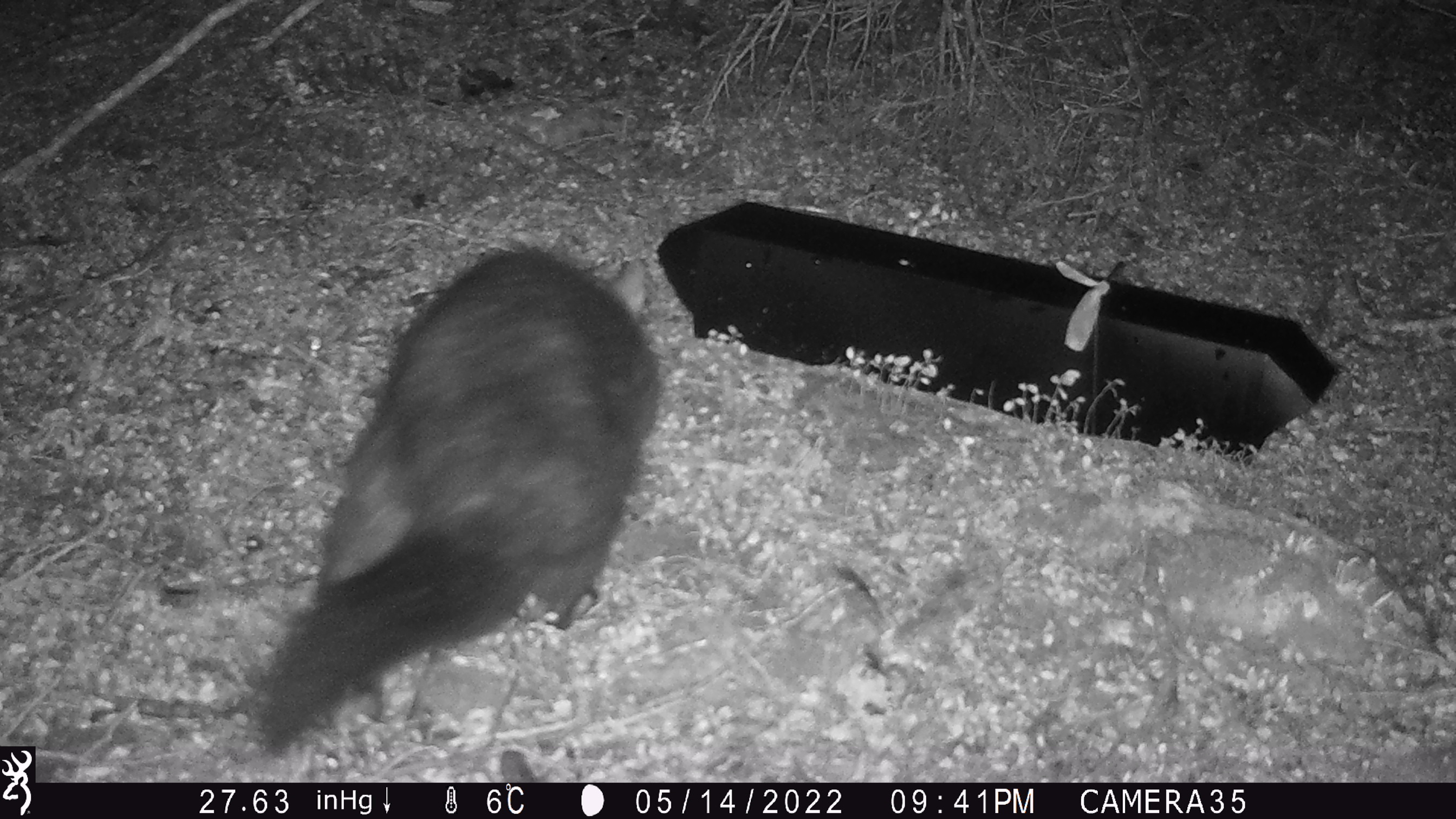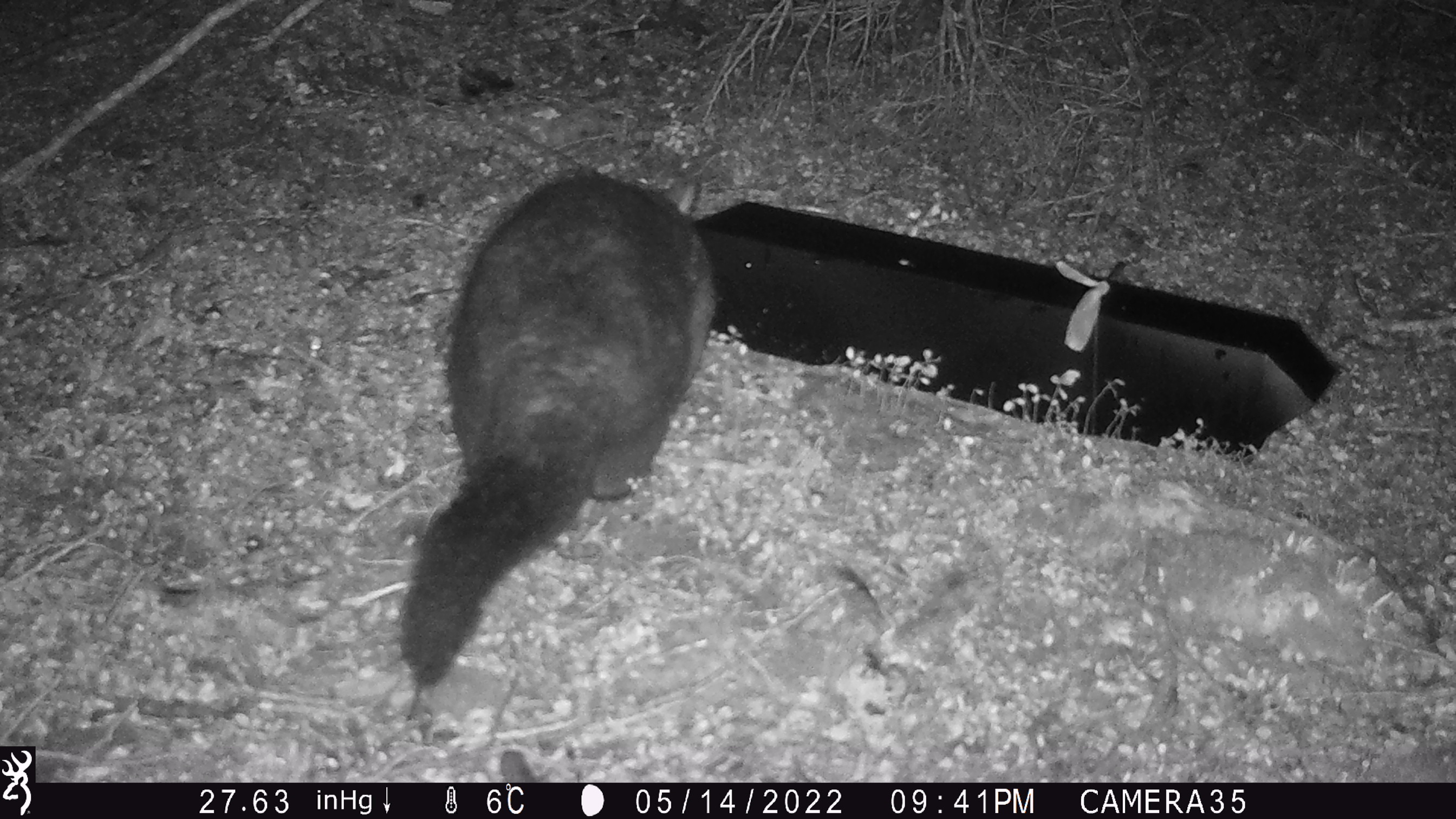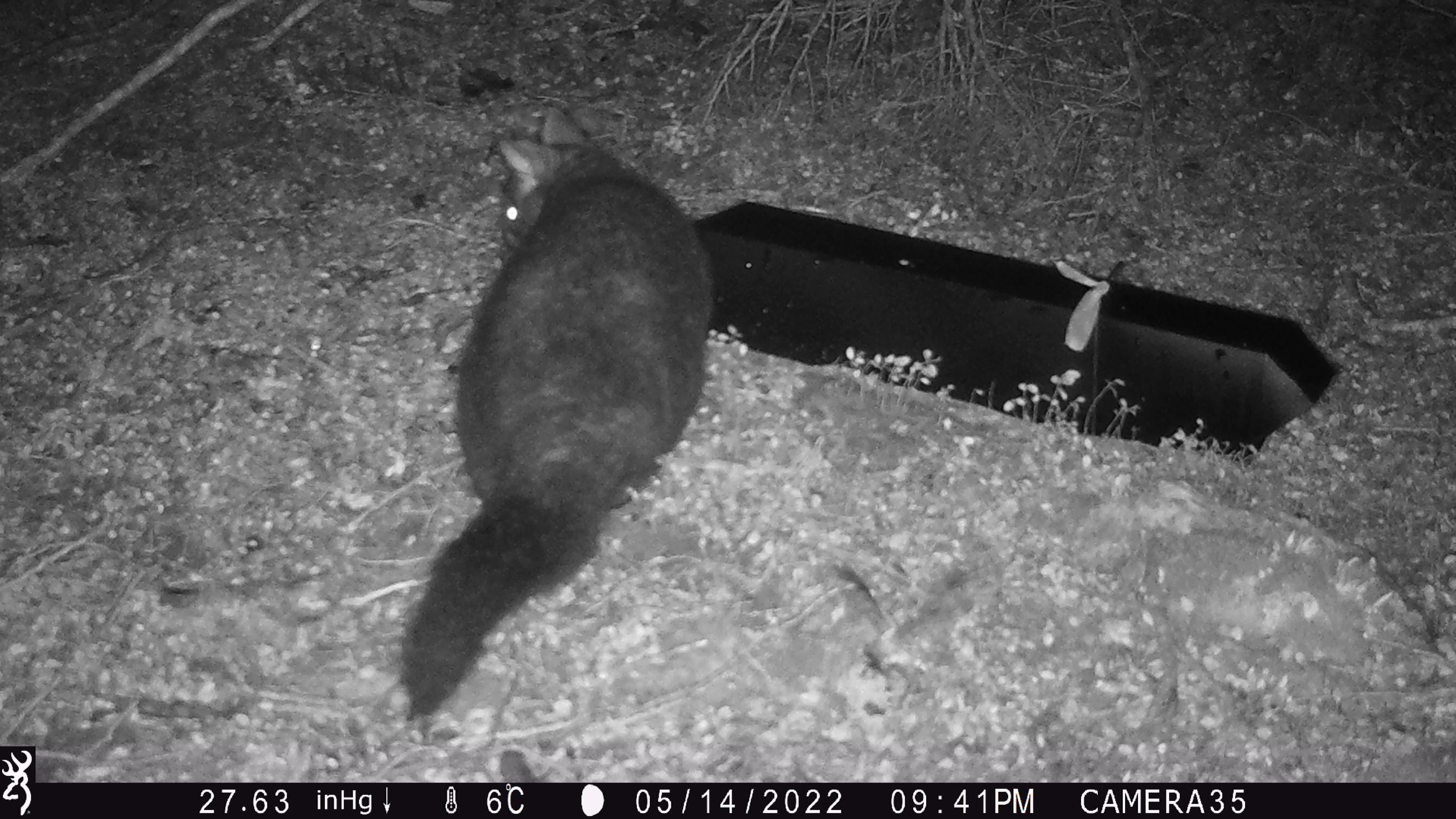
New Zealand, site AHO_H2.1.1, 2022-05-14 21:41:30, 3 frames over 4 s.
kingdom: Animalia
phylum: Chordata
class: Mammalia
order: Diprotodontia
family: Phalangeridae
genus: Trichosurus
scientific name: Trichosurus vulpecula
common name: common brushtail possum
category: possum